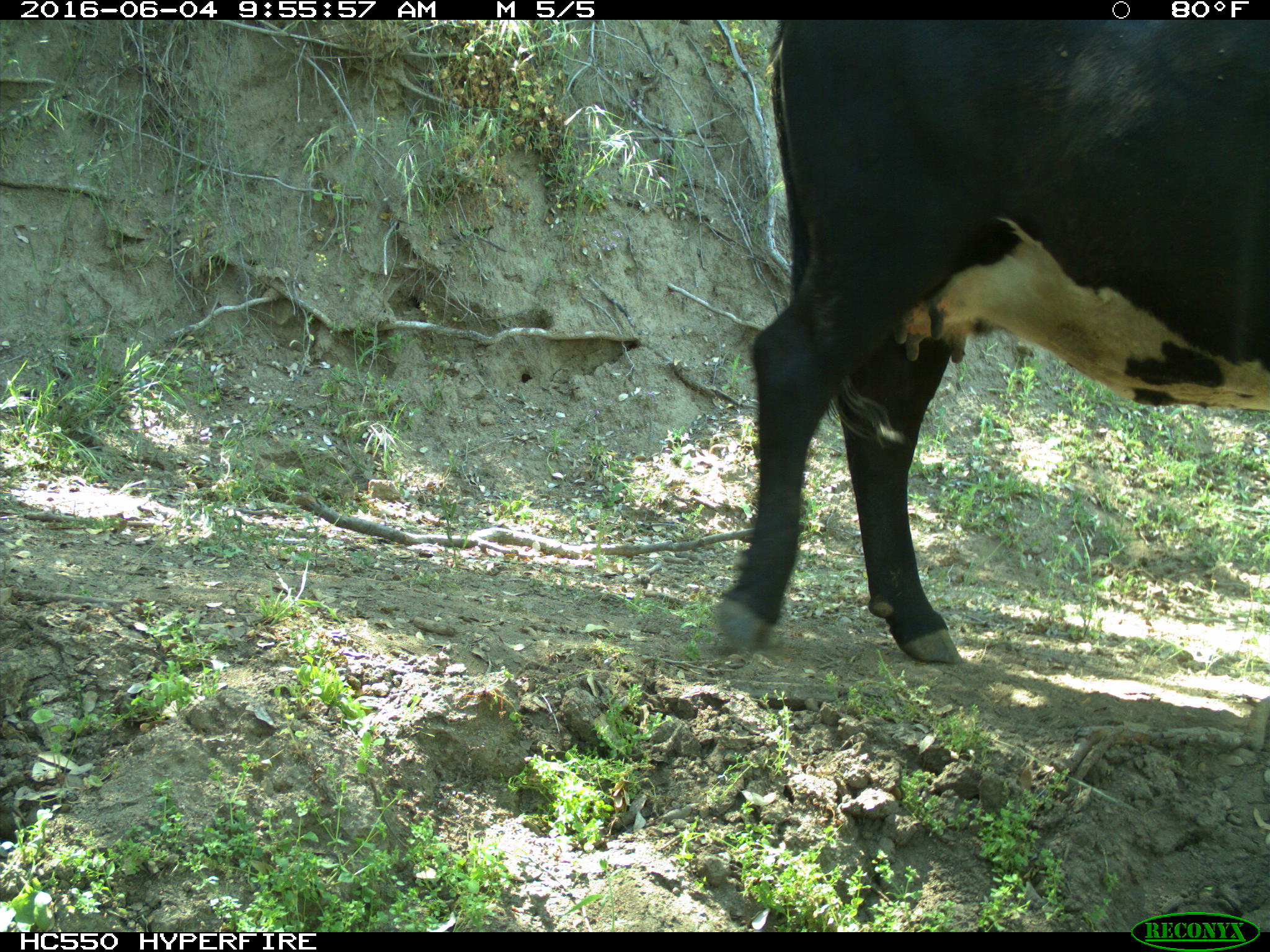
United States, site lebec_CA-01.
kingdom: Animalia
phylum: Chordata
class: Mammalia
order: Artiodactyla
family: Bovidae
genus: Bos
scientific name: Bos taurus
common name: domestic cow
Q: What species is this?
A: Bos taurus (domestic cow).